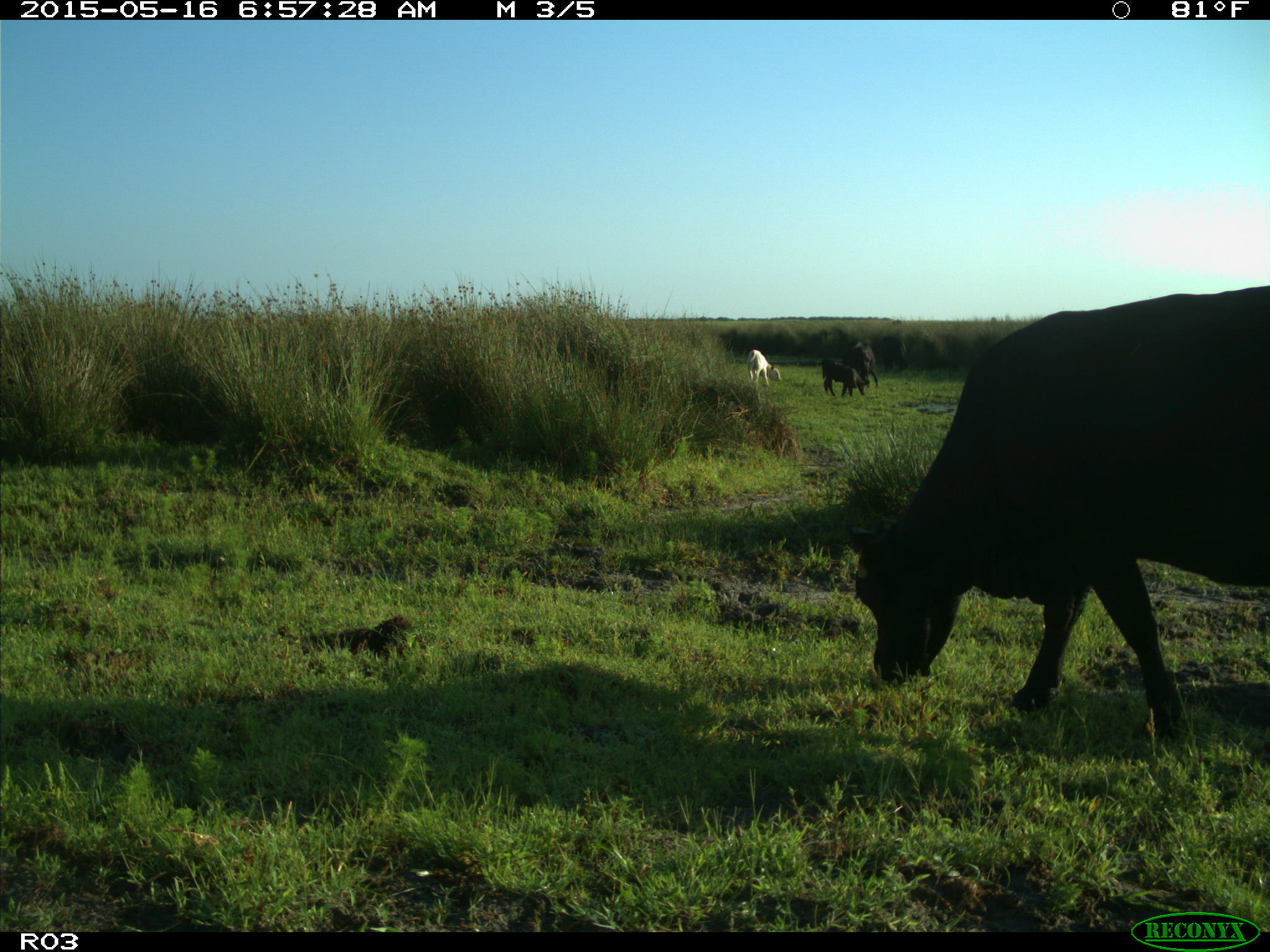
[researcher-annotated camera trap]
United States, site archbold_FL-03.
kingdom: Animalia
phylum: Chordata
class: Mammalia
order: Artiodactyla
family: Bovidae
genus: Bos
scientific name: Bos taurus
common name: domestic cow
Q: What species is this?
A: Bos taurus (domestic cow).